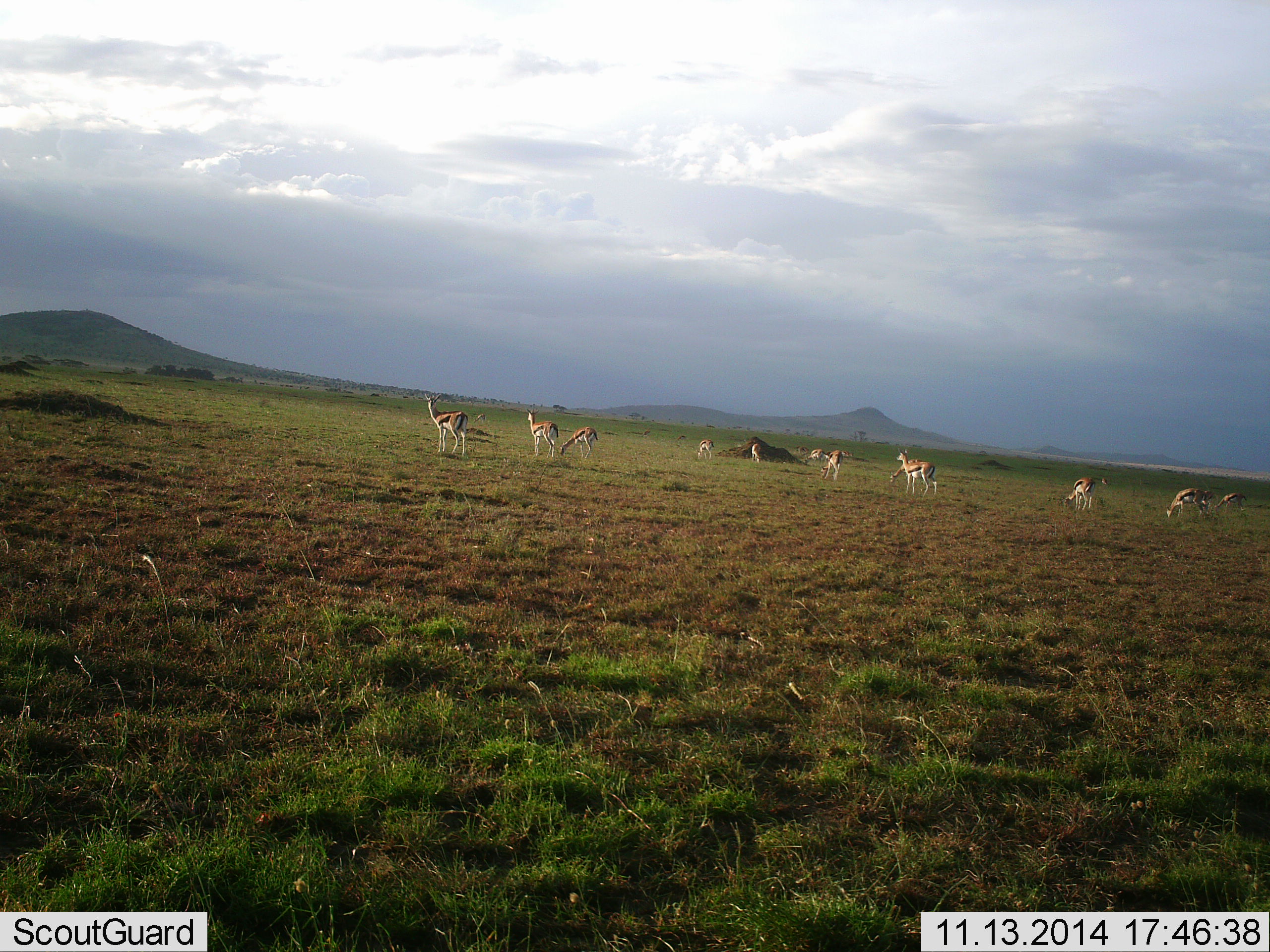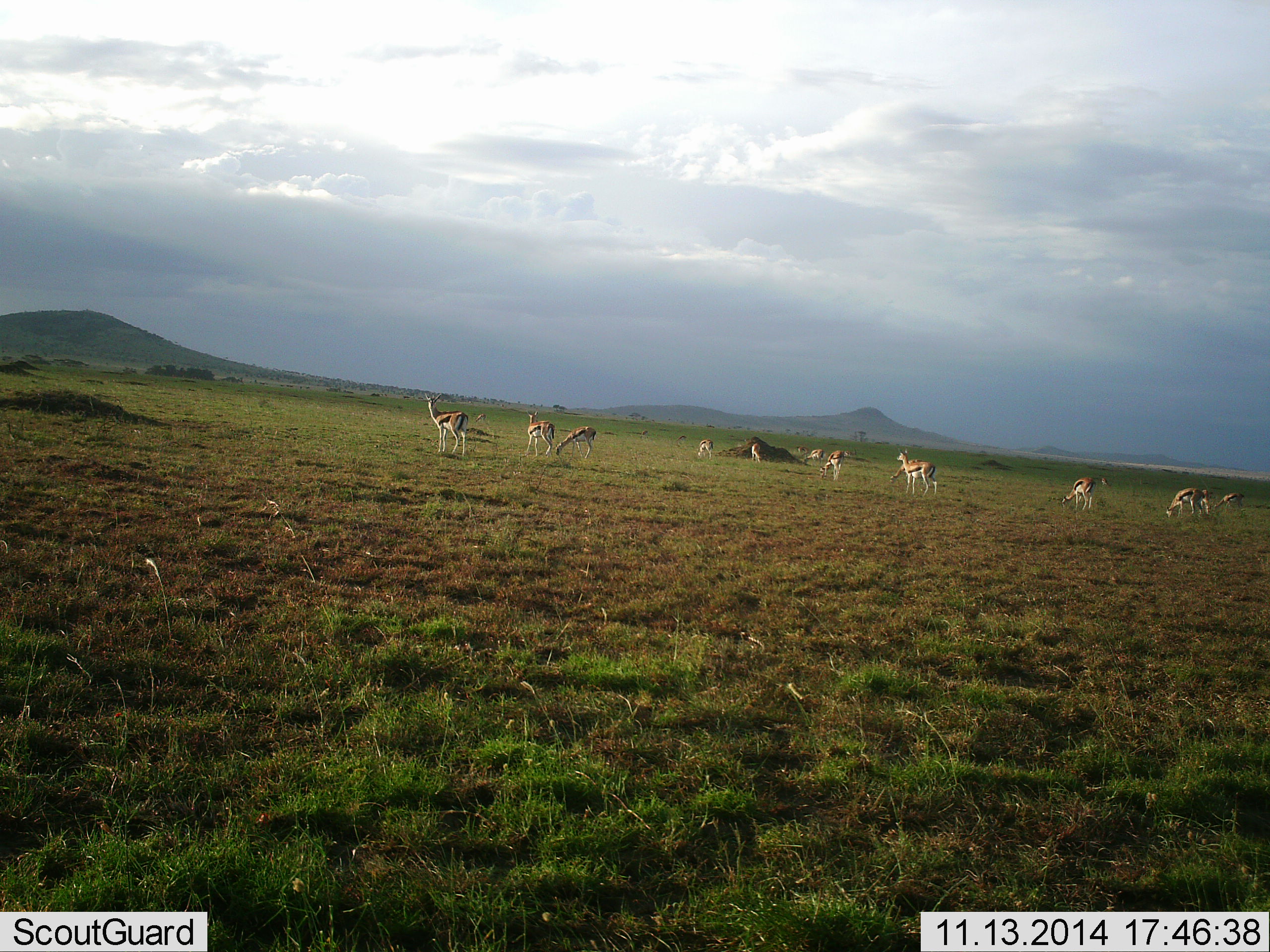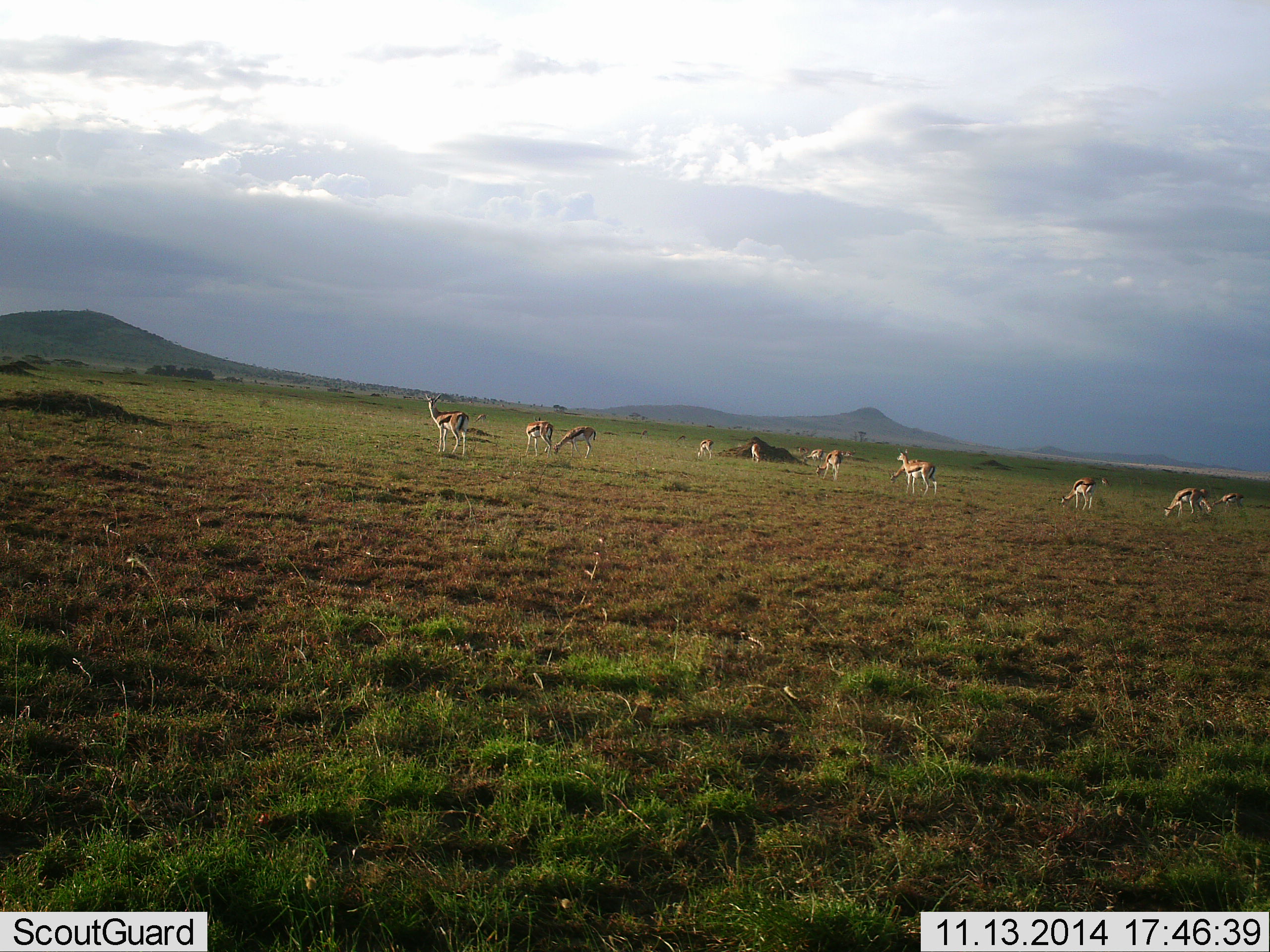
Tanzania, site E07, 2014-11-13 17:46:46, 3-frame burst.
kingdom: Animalia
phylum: Chordata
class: Mammalia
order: Artiodactyla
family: Bovidae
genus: Eudorcas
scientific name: Eudorcas thomsonii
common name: thomson's gazelle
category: gazellethomsons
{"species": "gazellethomsons (thomson's gazelle) (Eudorcas thomsonii)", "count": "11-50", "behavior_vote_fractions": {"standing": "70%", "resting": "10%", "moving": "20%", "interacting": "0%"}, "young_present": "0%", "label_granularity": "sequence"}